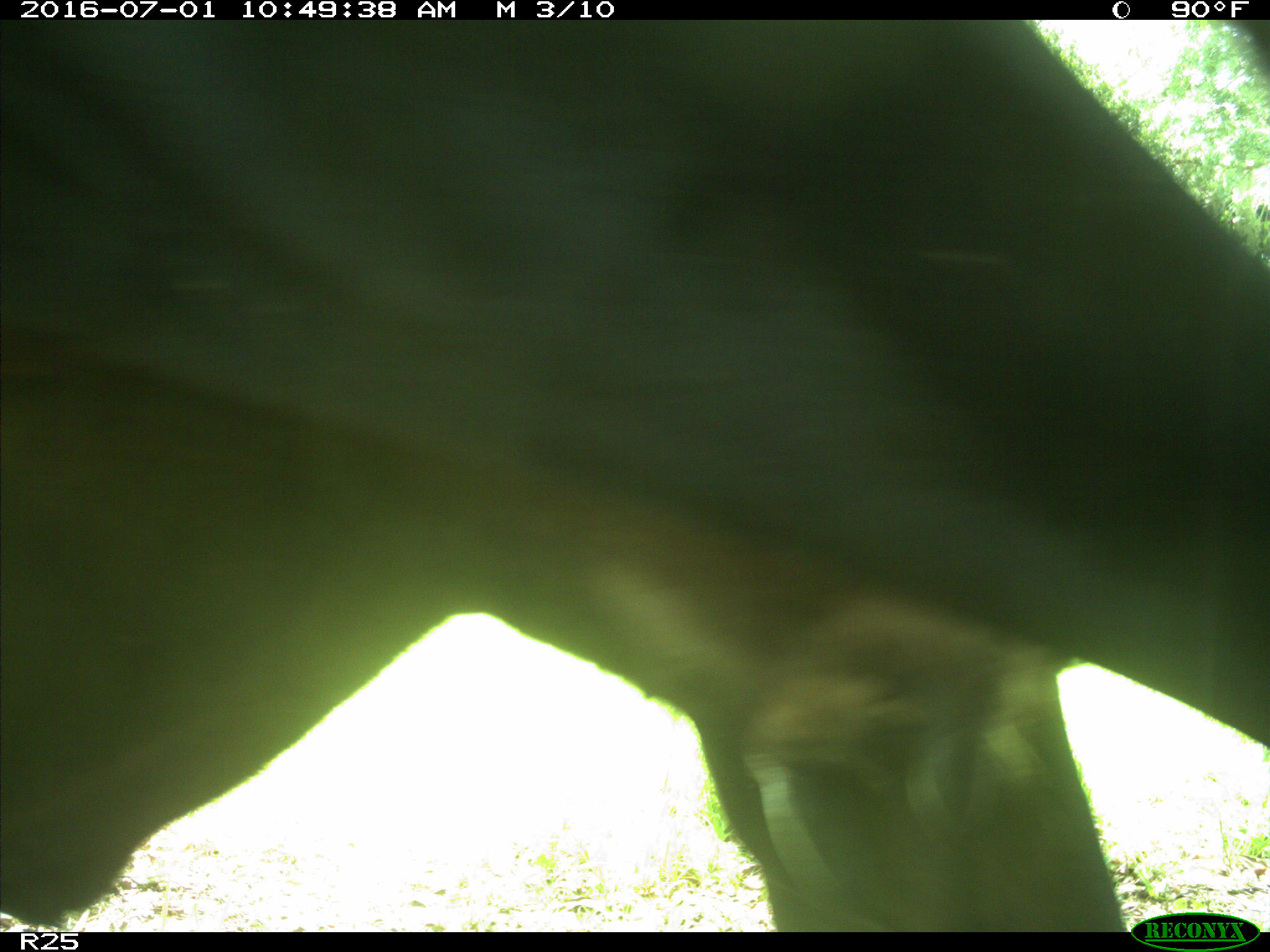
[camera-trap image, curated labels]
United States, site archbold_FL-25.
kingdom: Animalia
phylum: Chordata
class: Mammalia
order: Artiodactyla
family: Bovidae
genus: Bos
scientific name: Bos taurus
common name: domestic cow